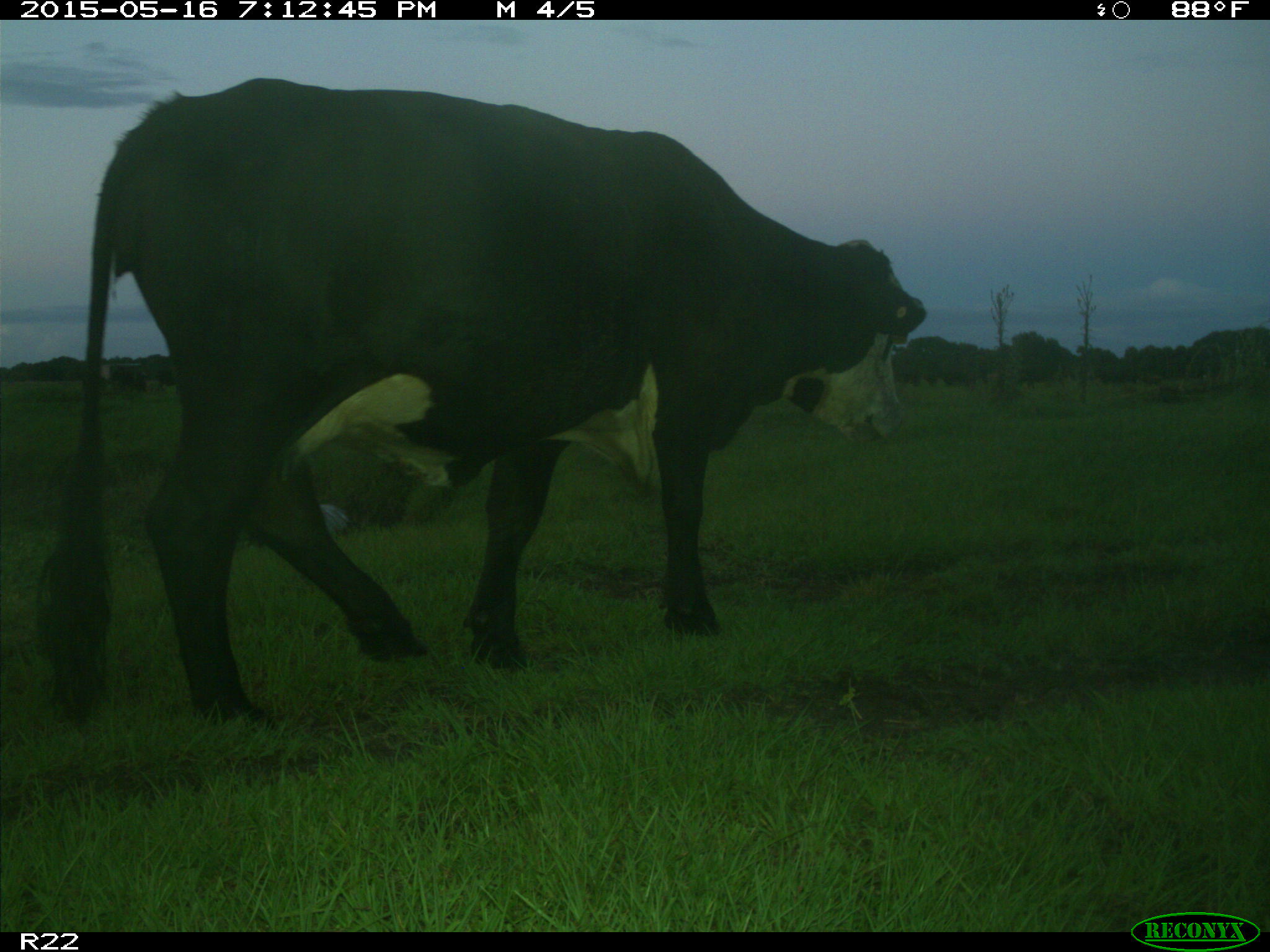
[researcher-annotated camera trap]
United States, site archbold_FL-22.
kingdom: Animalia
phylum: Chordata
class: Mammalia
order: Artiodactyla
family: Bovidae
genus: Bos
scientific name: Bos taurus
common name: domestic cow